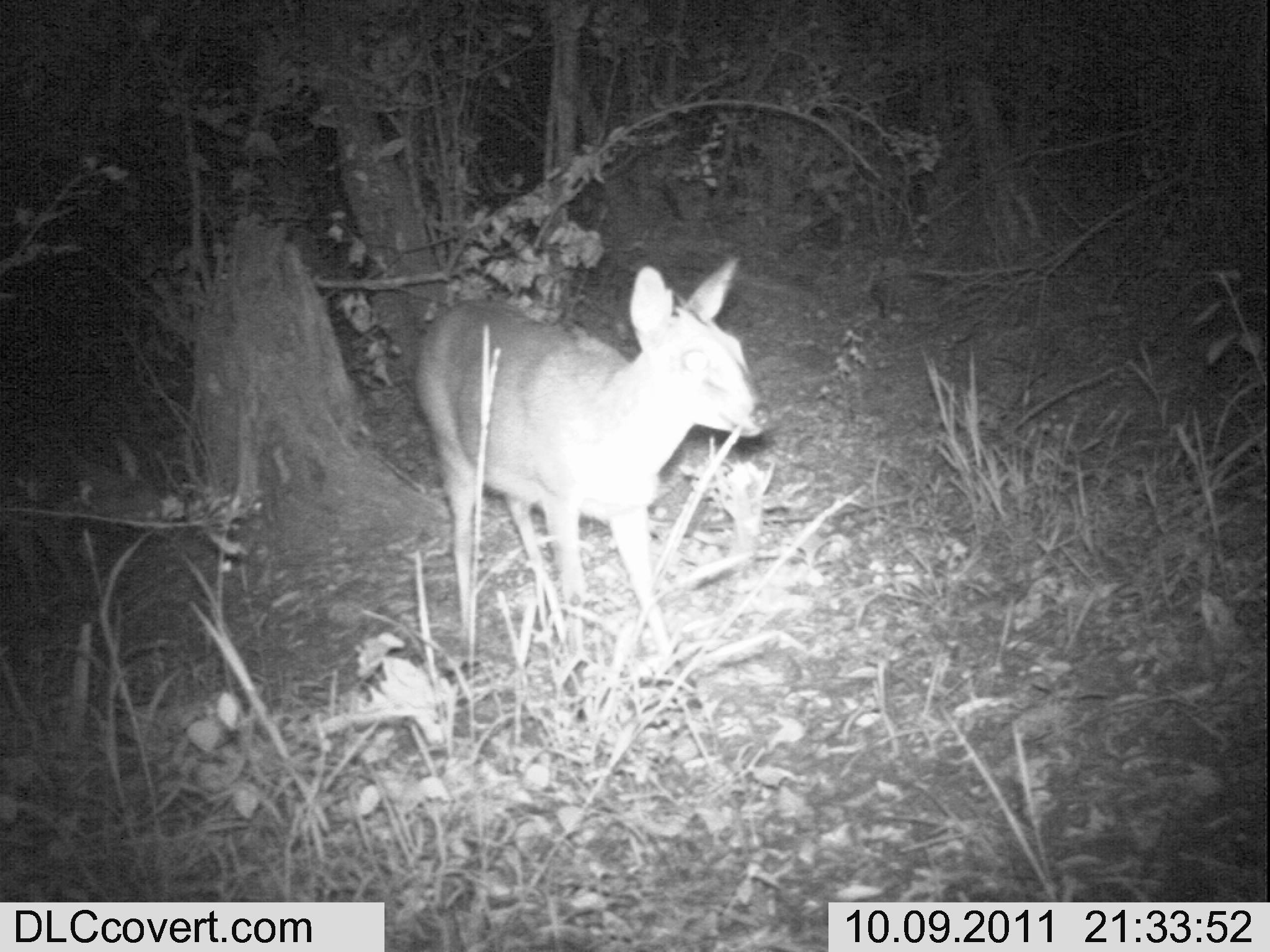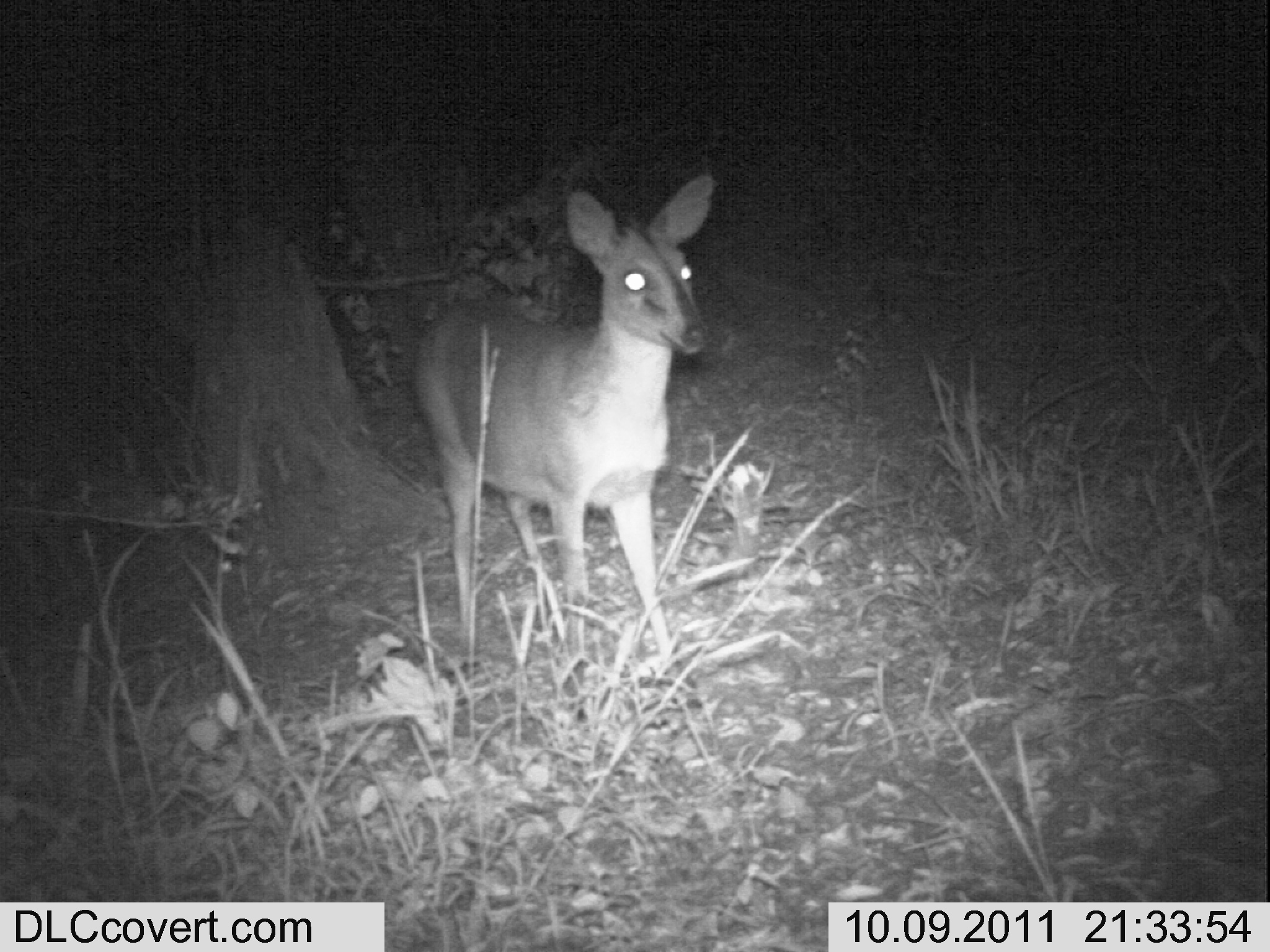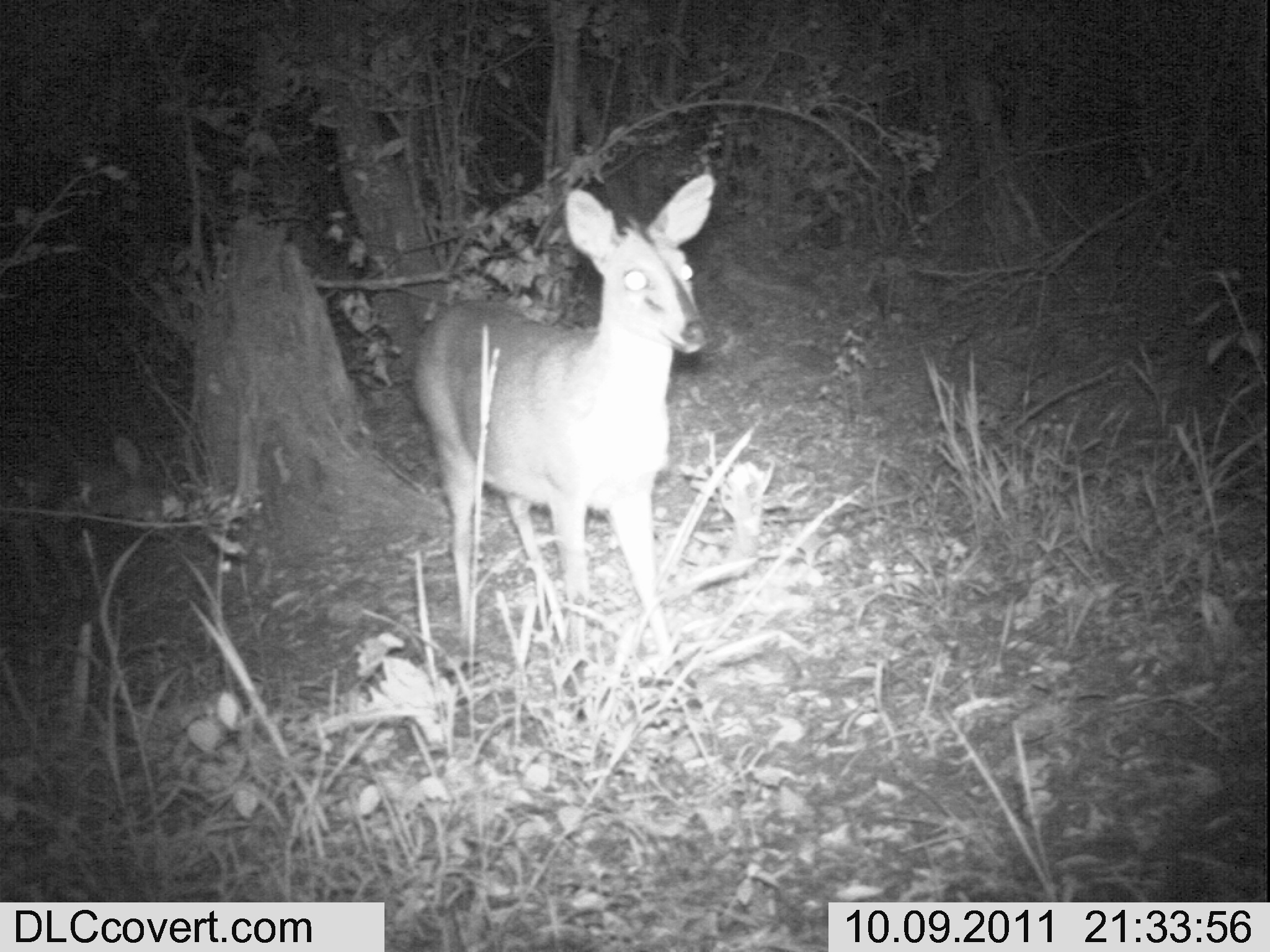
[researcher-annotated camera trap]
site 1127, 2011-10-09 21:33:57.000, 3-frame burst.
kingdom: Animalia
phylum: Chordata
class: Mammalia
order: Artiodactyla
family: Bovidae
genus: Sylvicapra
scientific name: Sylvicapra grimmia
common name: bush duiker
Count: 2.